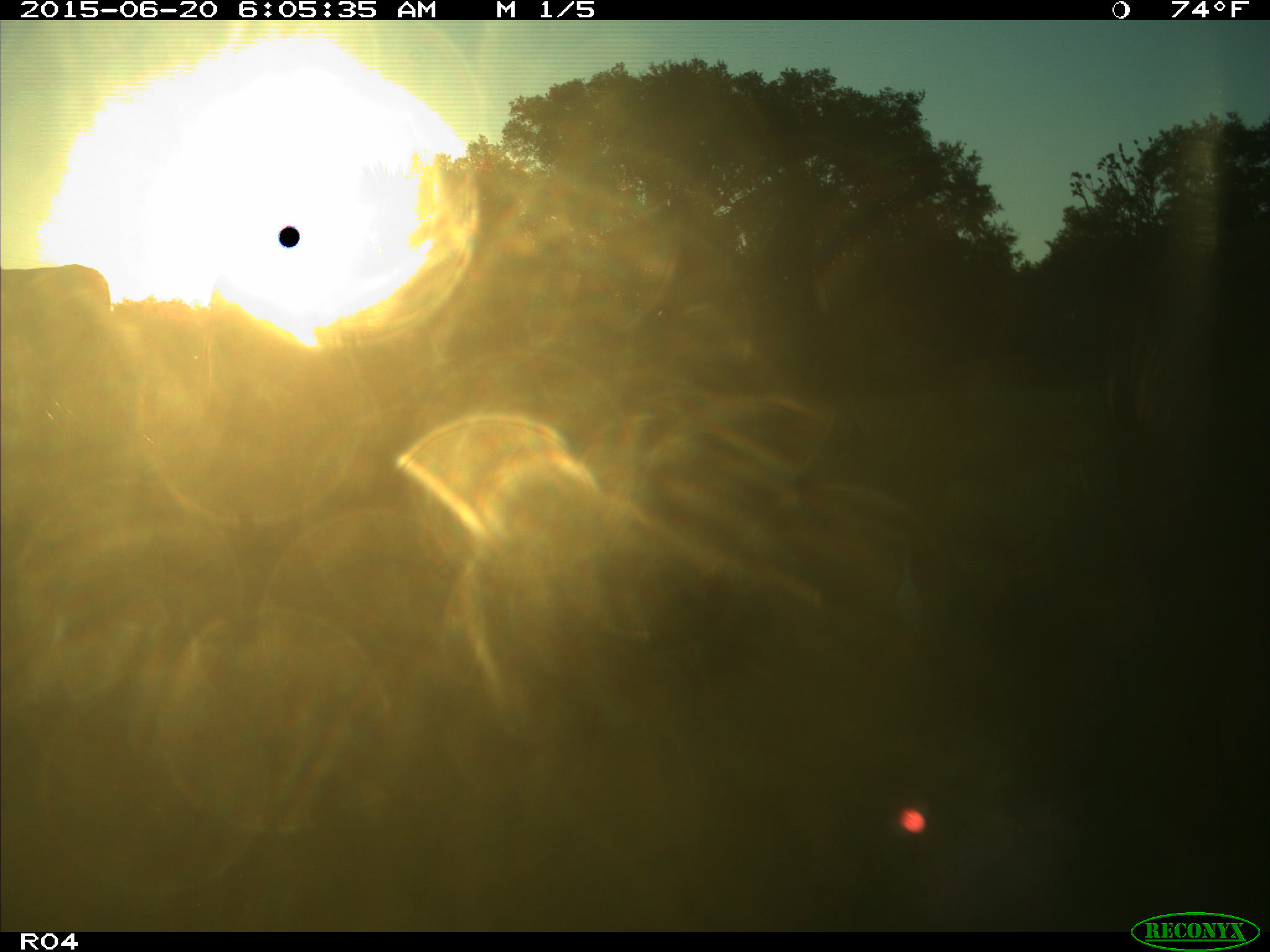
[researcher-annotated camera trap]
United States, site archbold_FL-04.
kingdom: Animalia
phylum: Chordata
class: Mammalia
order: Artiodactyla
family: Bovidae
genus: Bos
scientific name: Bos taurus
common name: domestic cow